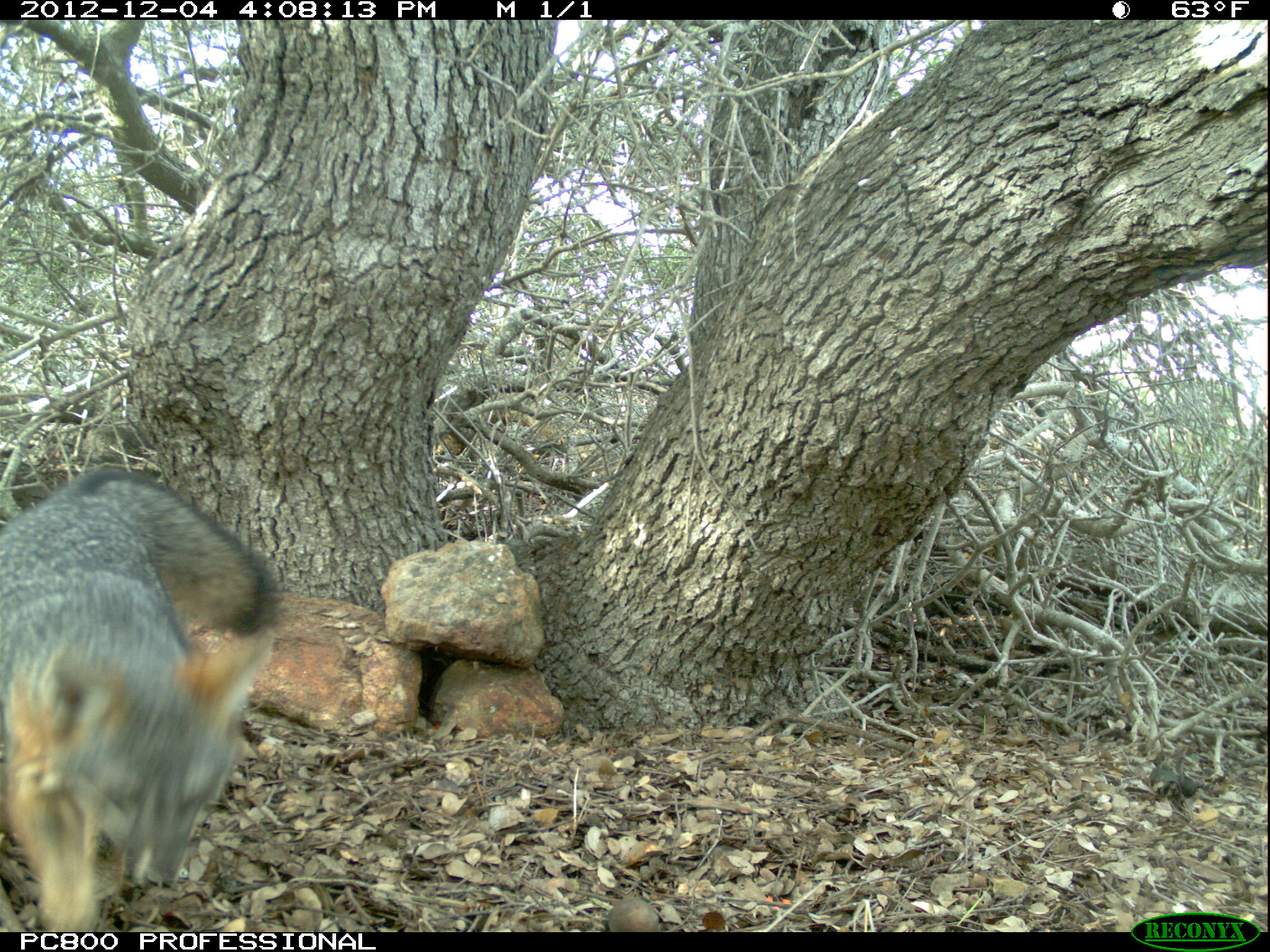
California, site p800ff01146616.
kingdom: Animalia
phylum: Chordata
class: Mammalia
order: Carnivora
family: Canidae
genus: Urocyon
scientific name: Urocyon littoralis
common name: island fox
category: fox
Fox (island fox) (Urocyon littoralis).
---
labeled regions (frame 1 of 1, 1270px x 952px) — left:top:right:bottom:
fox: 0:466:276:931